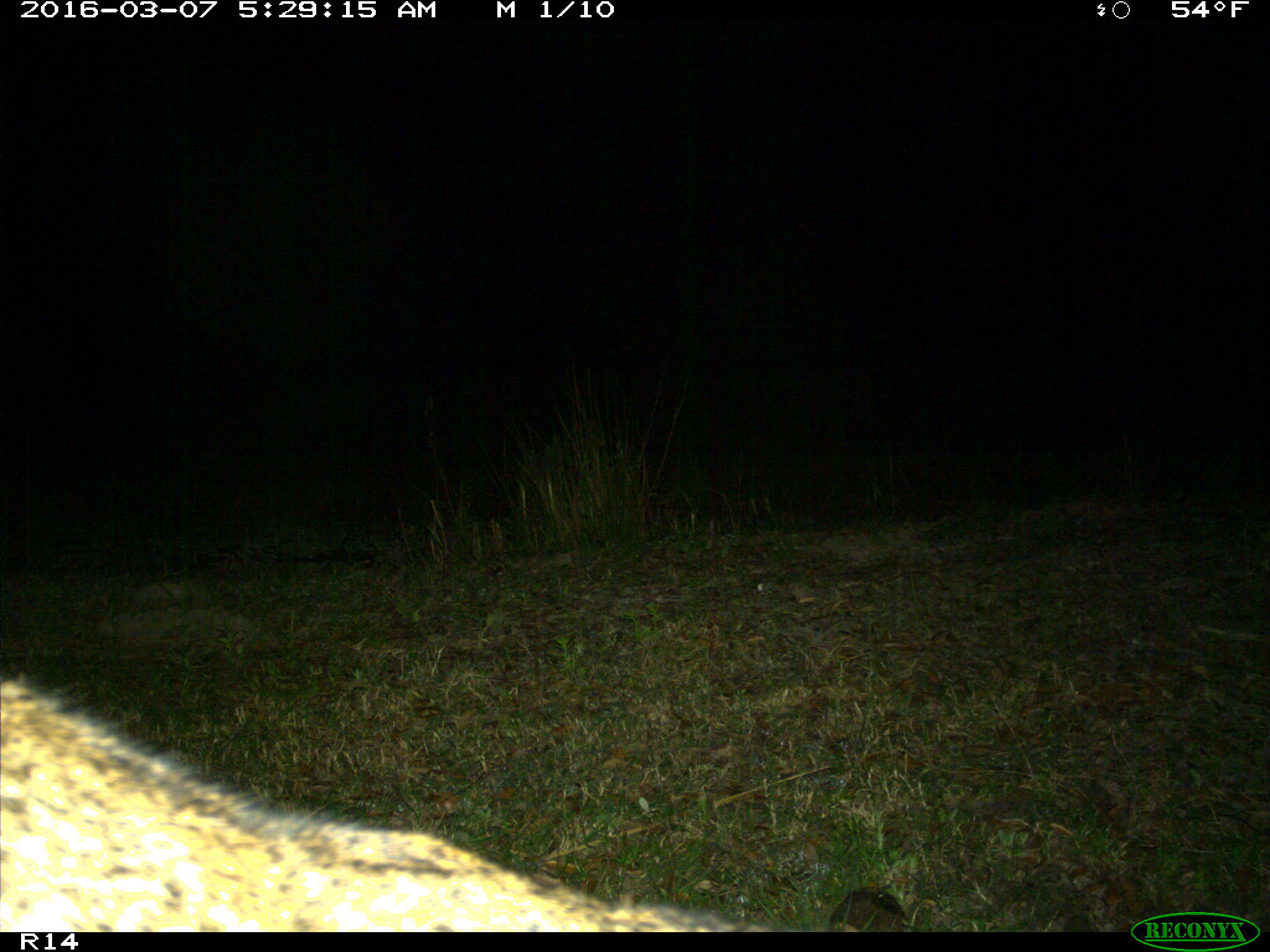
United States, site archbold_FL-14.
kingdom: Animalia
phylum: Chordata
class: Mammalia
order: Artiodactyla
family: Suidae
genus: Sus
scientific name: Sus scrofa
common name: wild boar